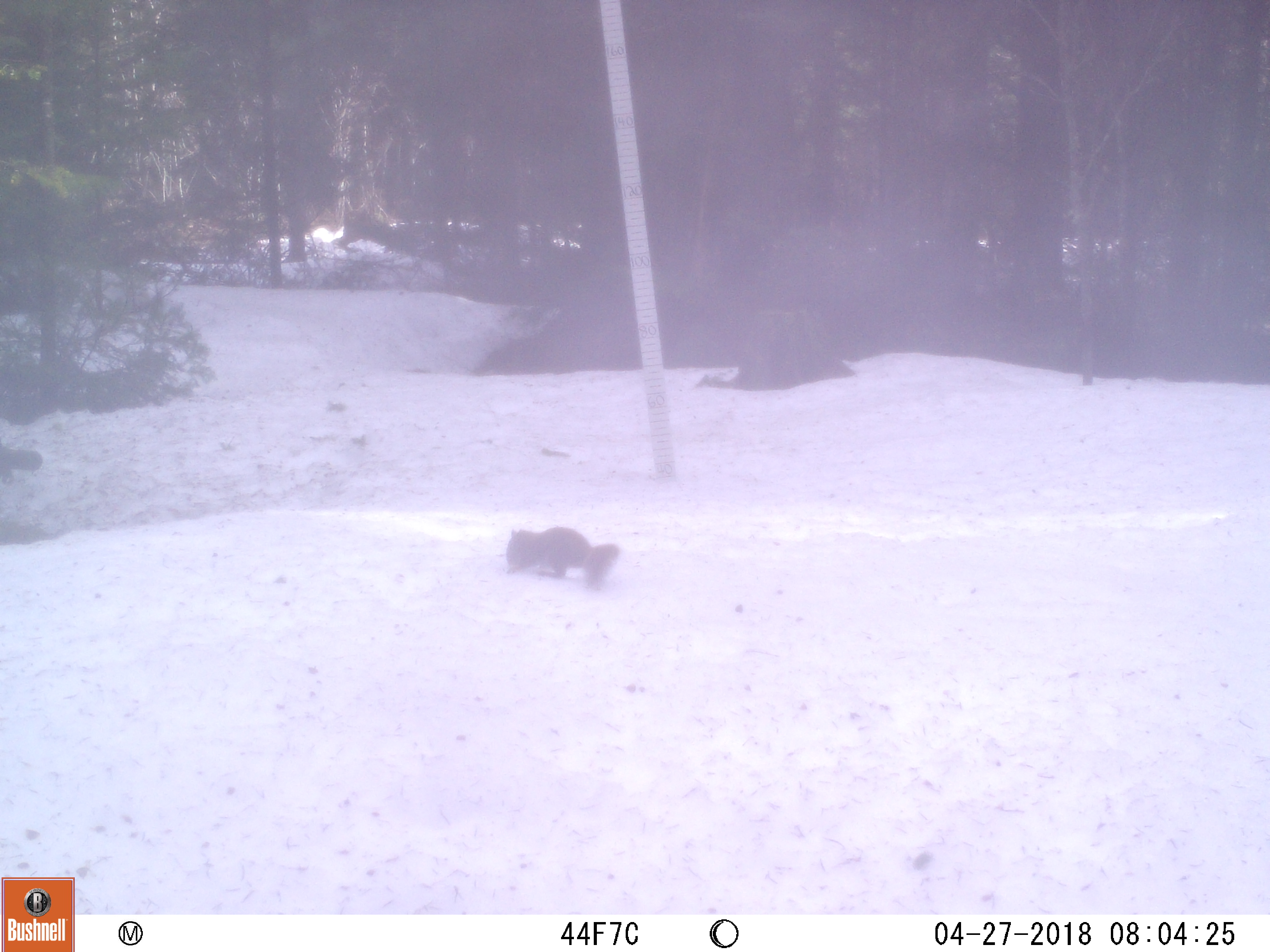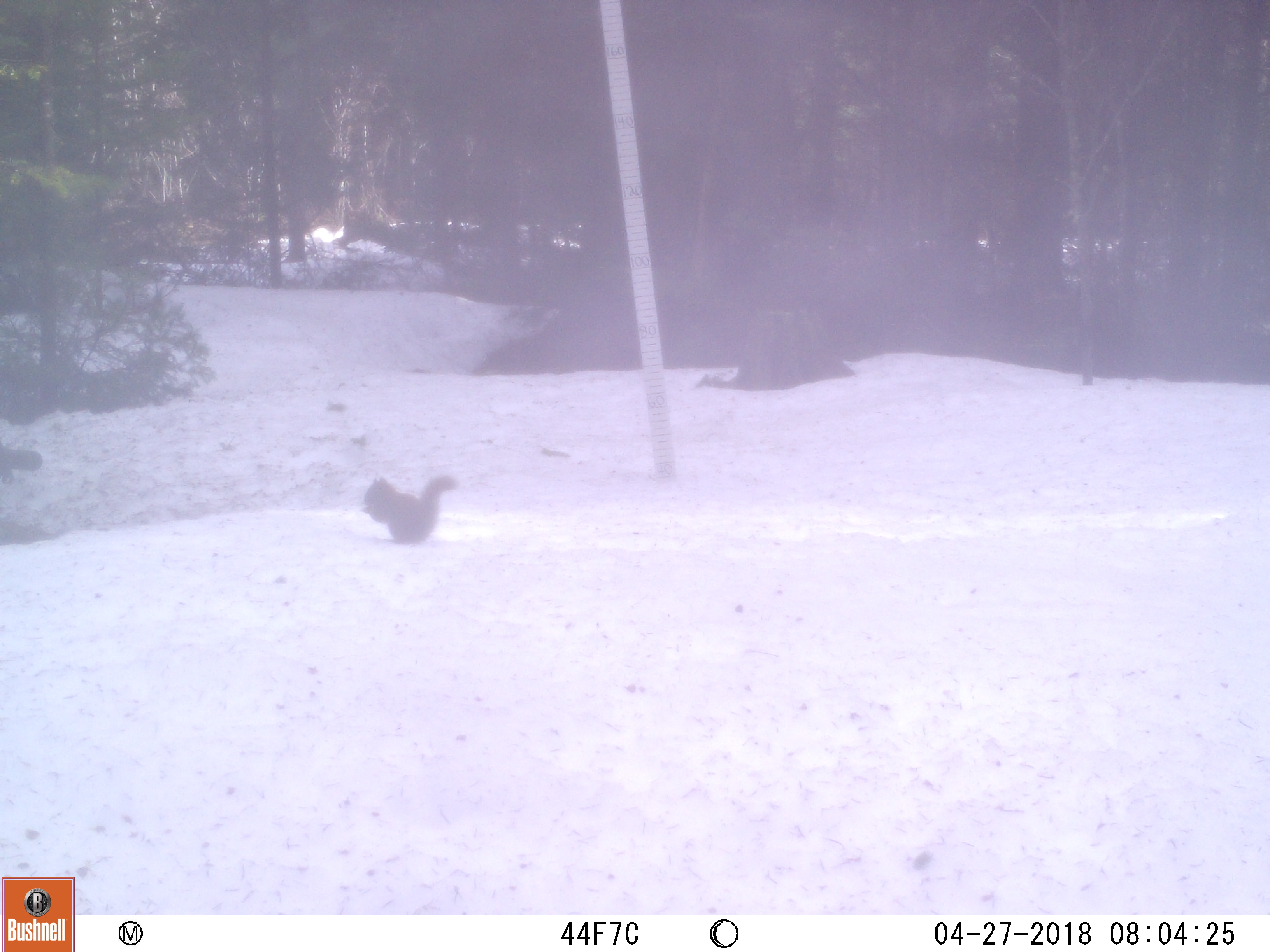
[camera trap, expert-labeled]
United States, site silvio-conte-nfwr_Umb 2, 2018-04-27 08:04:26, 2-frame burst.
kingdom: Animalia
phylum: Chordata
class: Mammalia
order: Rodentia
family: Sciuridae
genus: Tamiasciurus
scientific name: Tamiasciurus hudsonicus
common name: red squirrel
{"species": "red squirrel (Tamiasciurus hudsonicus)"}